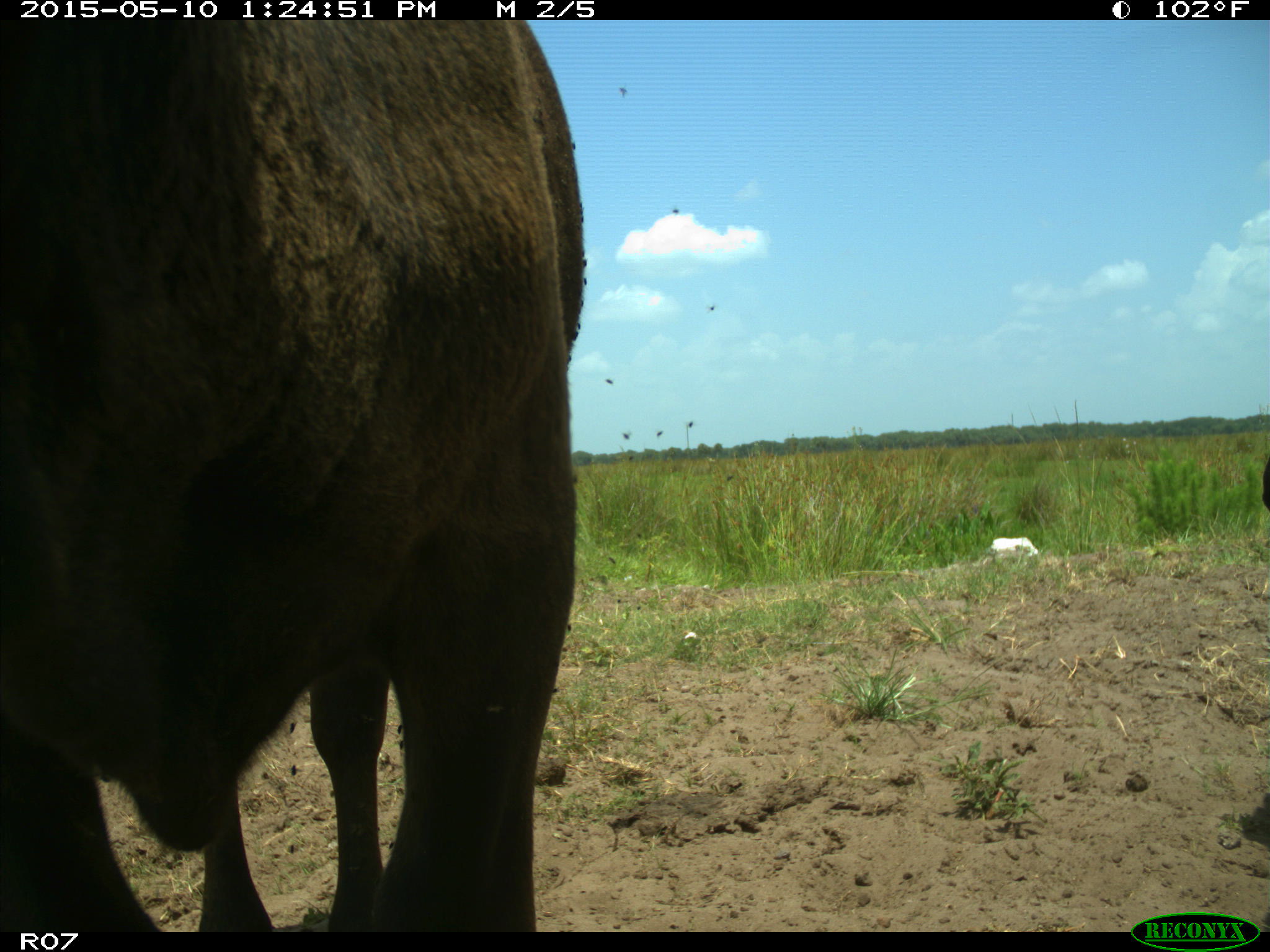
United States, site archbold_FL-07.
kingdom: Animalia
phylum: Chordata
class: Mammalia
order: Artiodactyla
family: Bovidae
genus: Bos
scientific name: Bos taurus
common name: domestic cow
Bos taurus (domestic cow).